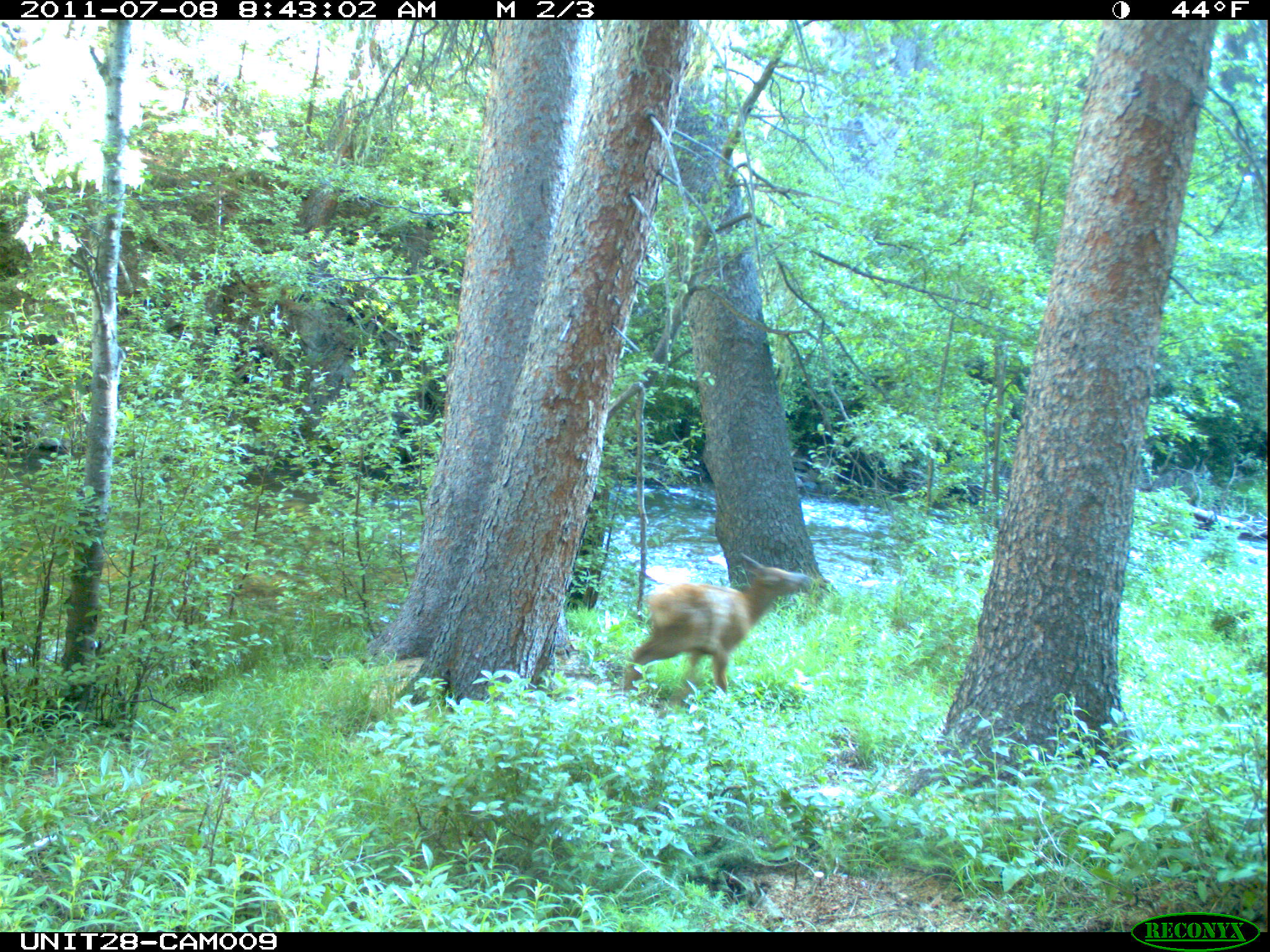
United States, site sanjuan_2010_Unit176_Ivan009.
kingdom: Animalia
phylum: Chordata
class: Mammalia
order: Artiodactyla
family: Cervidae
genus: Cervus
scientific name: Cervus elaphus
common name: red deer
Cervus elaphus (red deer).